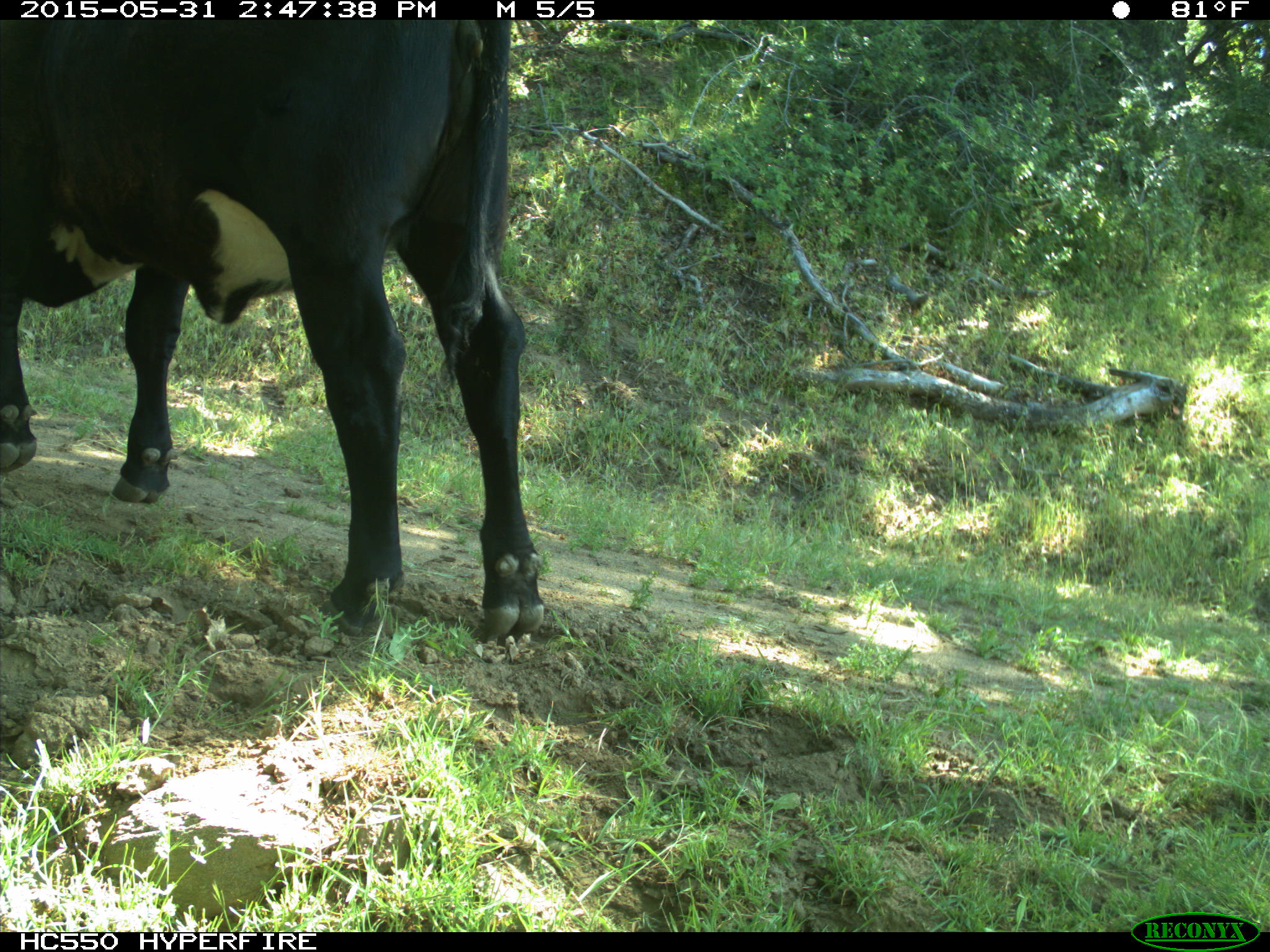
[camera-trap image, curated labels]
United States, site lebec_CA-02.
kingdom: Animalia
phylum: Chordata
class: Mammalia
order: Artiodactyla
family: Bovidae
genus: Bos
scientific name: Bos taurus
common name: domestic cow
Bos taurus (domestic cow).